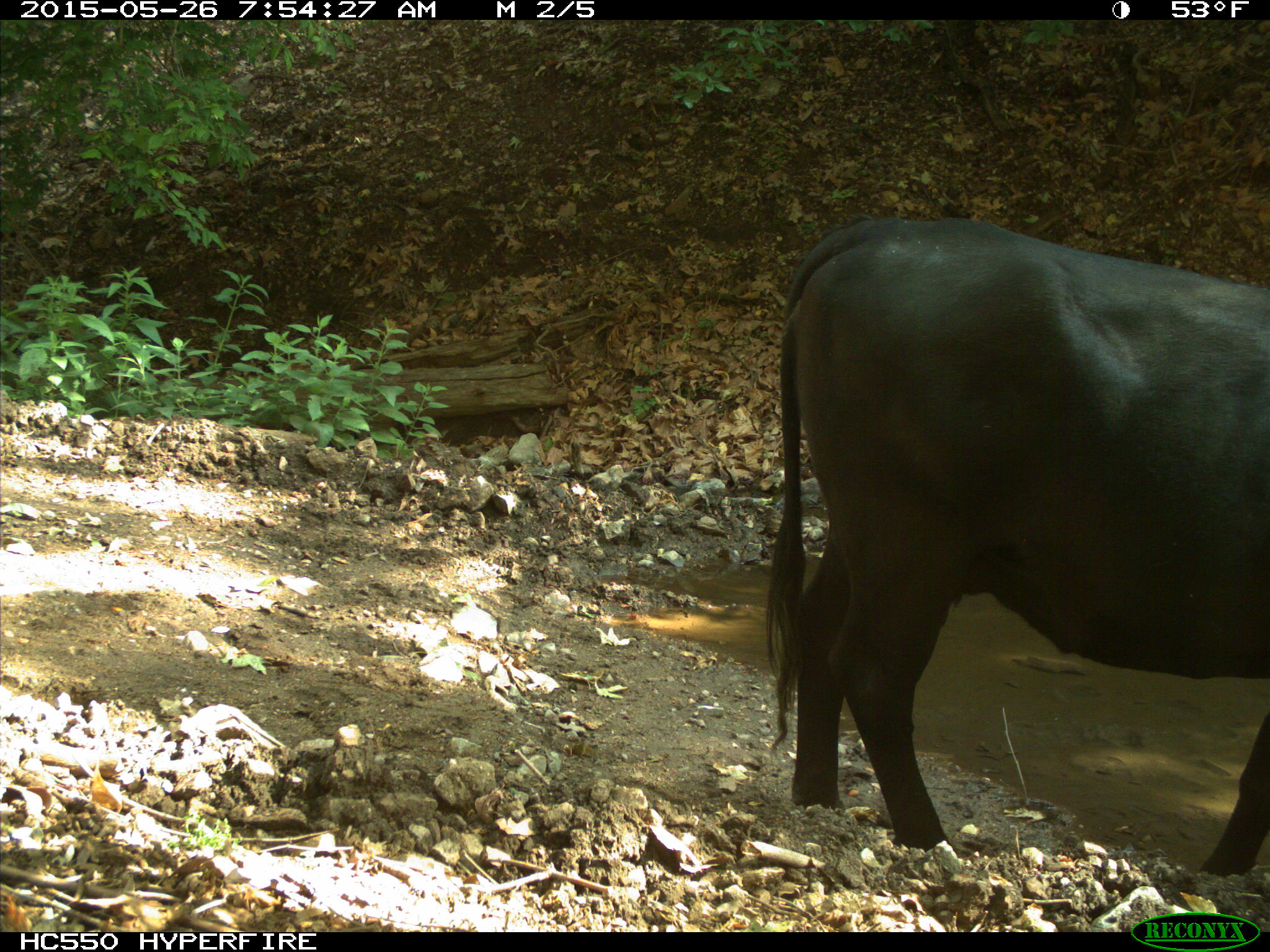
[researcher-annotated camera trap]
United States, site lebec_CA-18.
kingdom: Animalia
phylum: Chordata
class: Mammalia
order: Artiodactyla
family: Bovidae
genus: Bos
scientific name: Bos taurus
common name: domestic cow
Bos taurus (domestic cow).